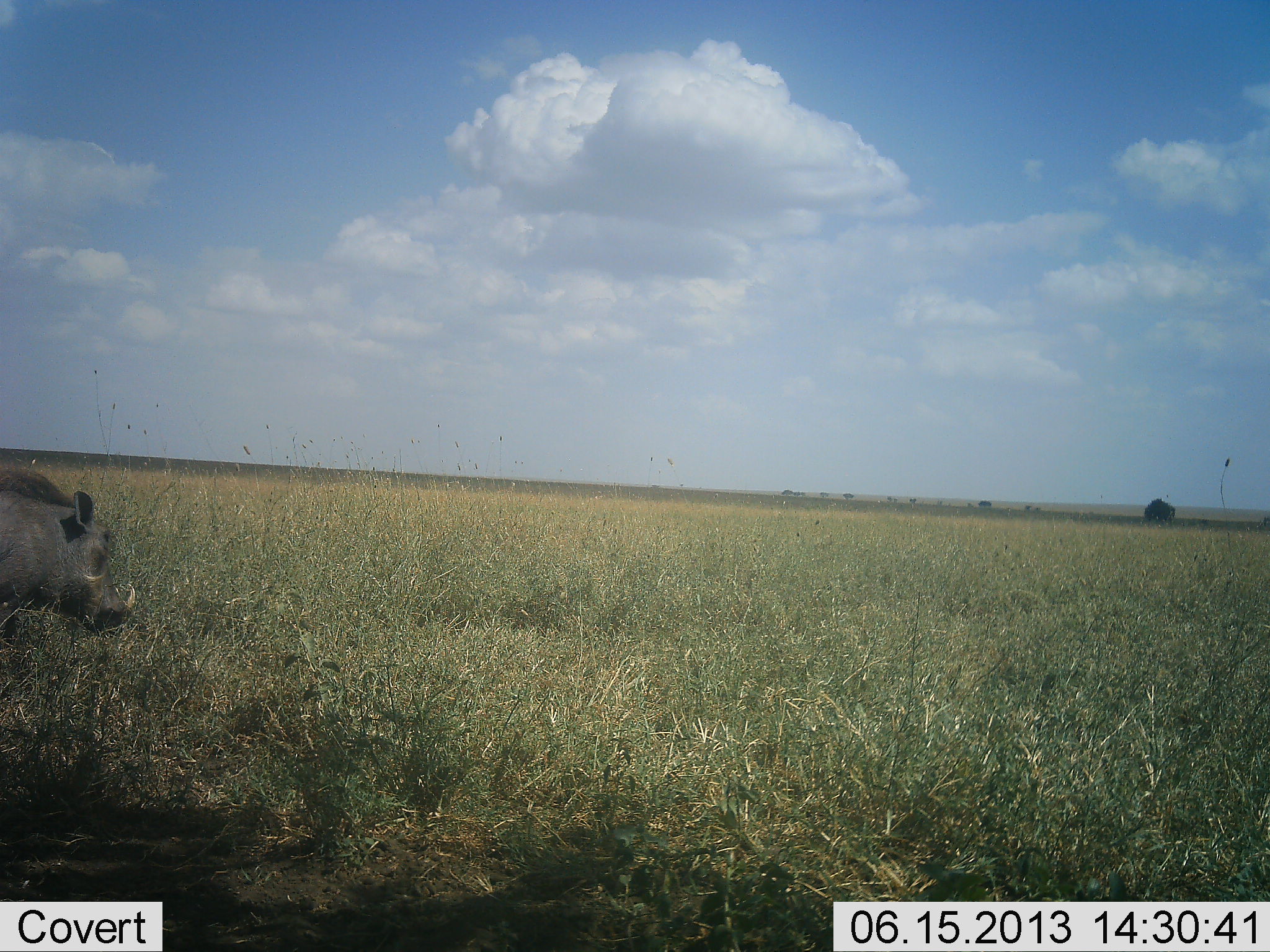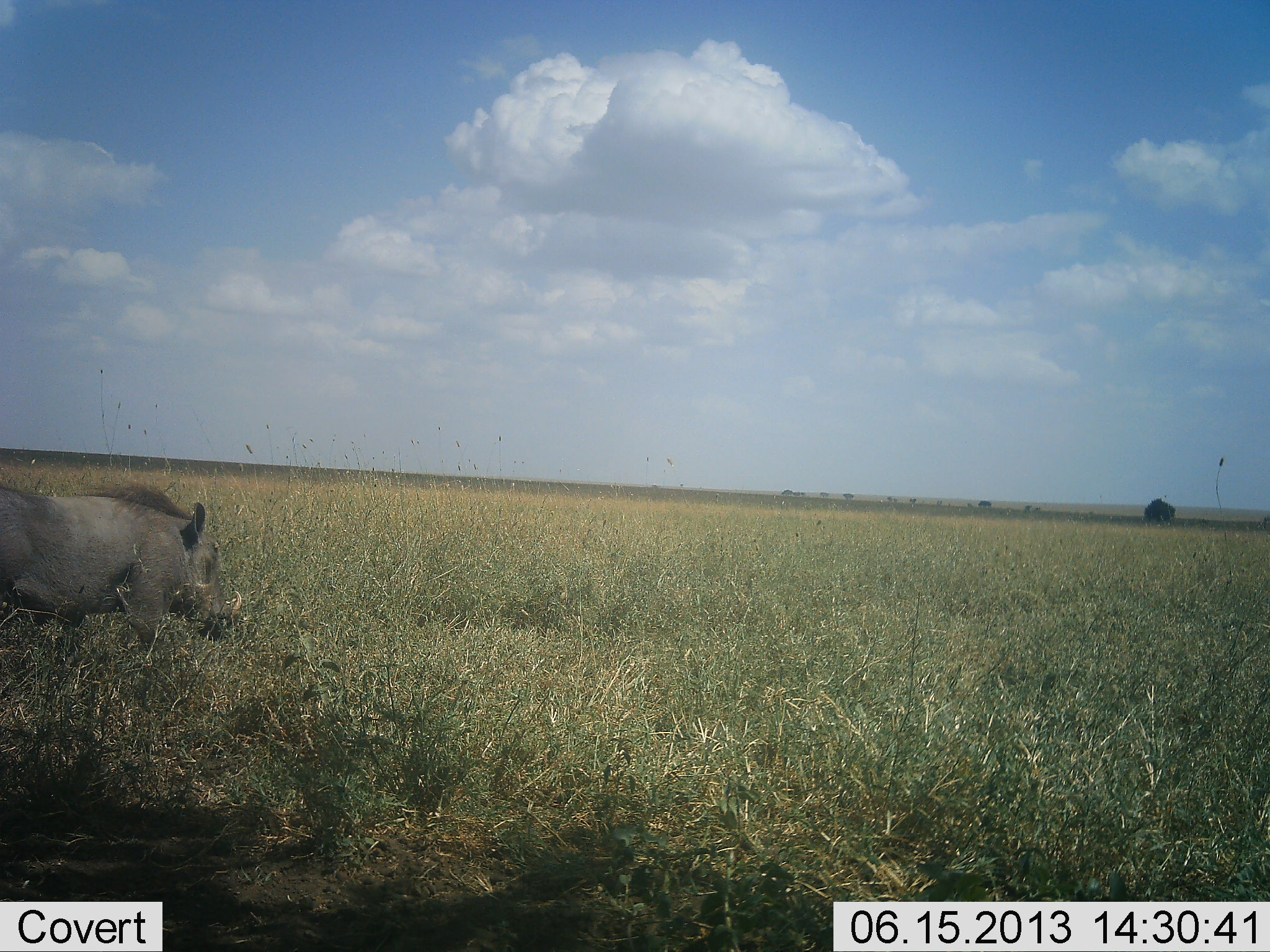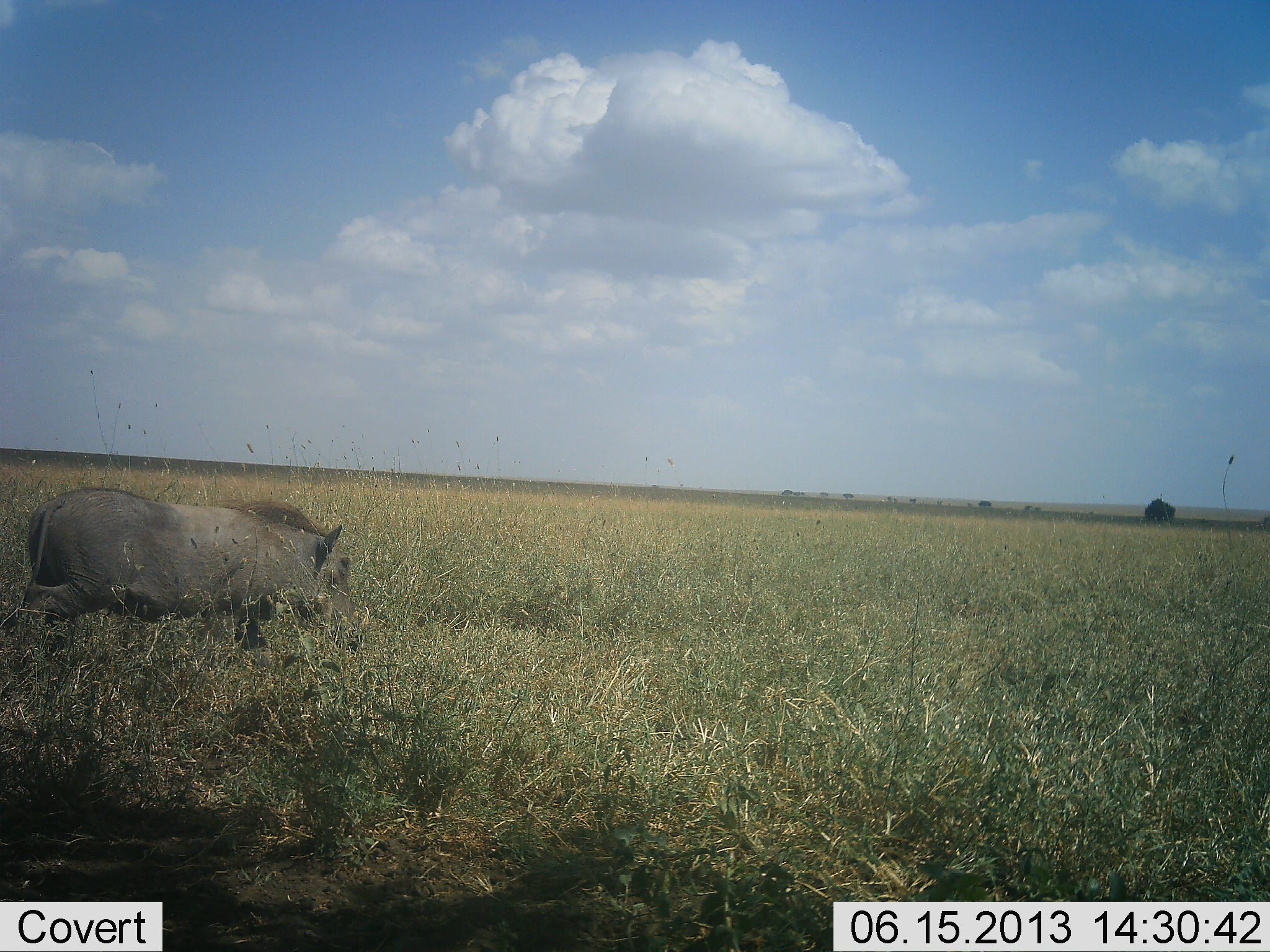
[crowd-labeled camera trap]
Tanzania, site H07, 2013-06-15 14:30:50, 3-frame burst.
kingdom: Animalia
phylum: Chordata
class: Mammalia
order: Artiodactyla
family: Suidae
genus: Phacochoerus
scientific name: Phacochoerus africanus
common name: warthog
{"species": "warthog (Phacochoerus africanus)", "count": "1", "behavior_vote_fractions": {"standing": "11%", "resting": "0%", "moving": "95%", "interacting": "0%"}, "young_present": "0%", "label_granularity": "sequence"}